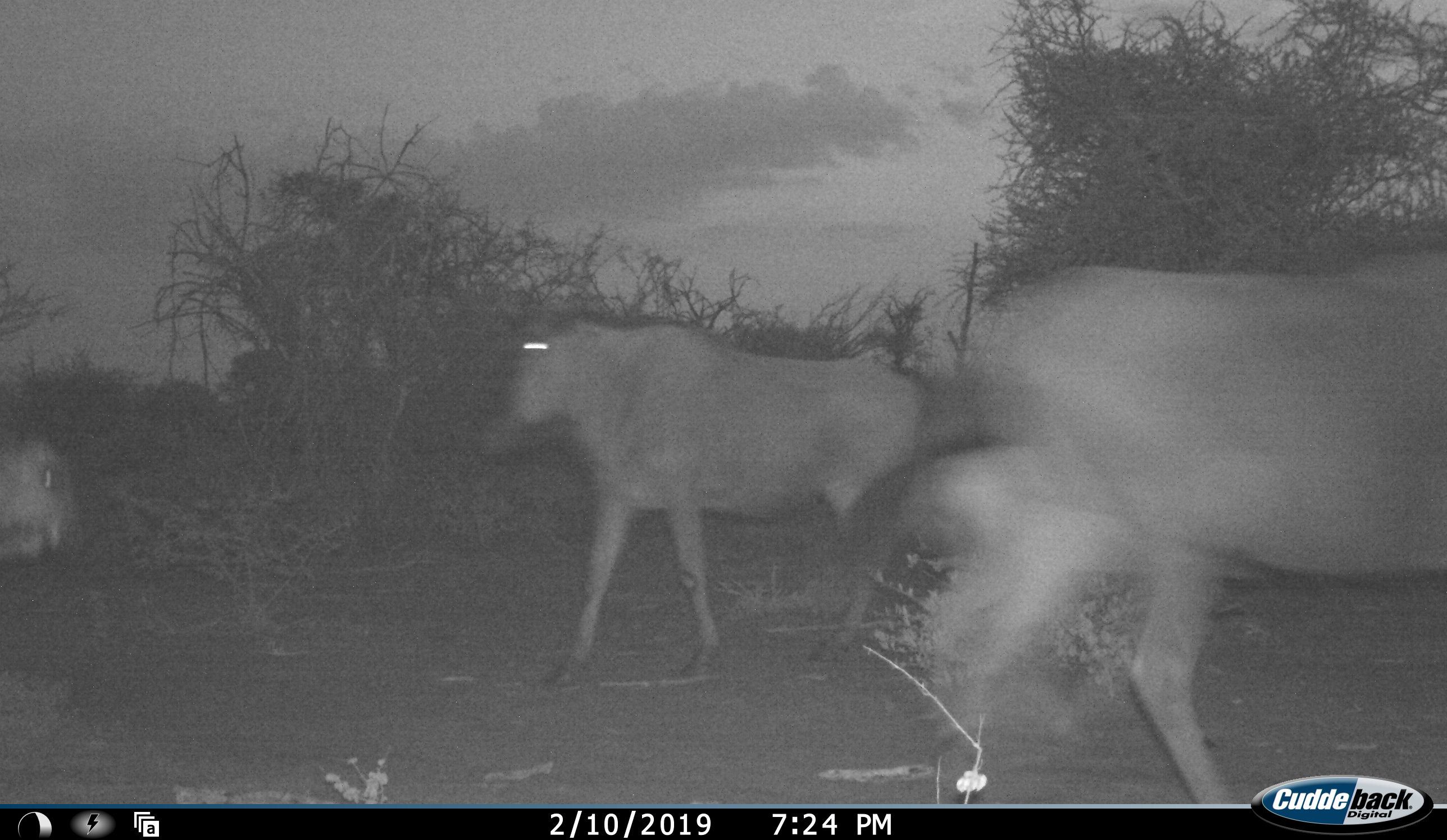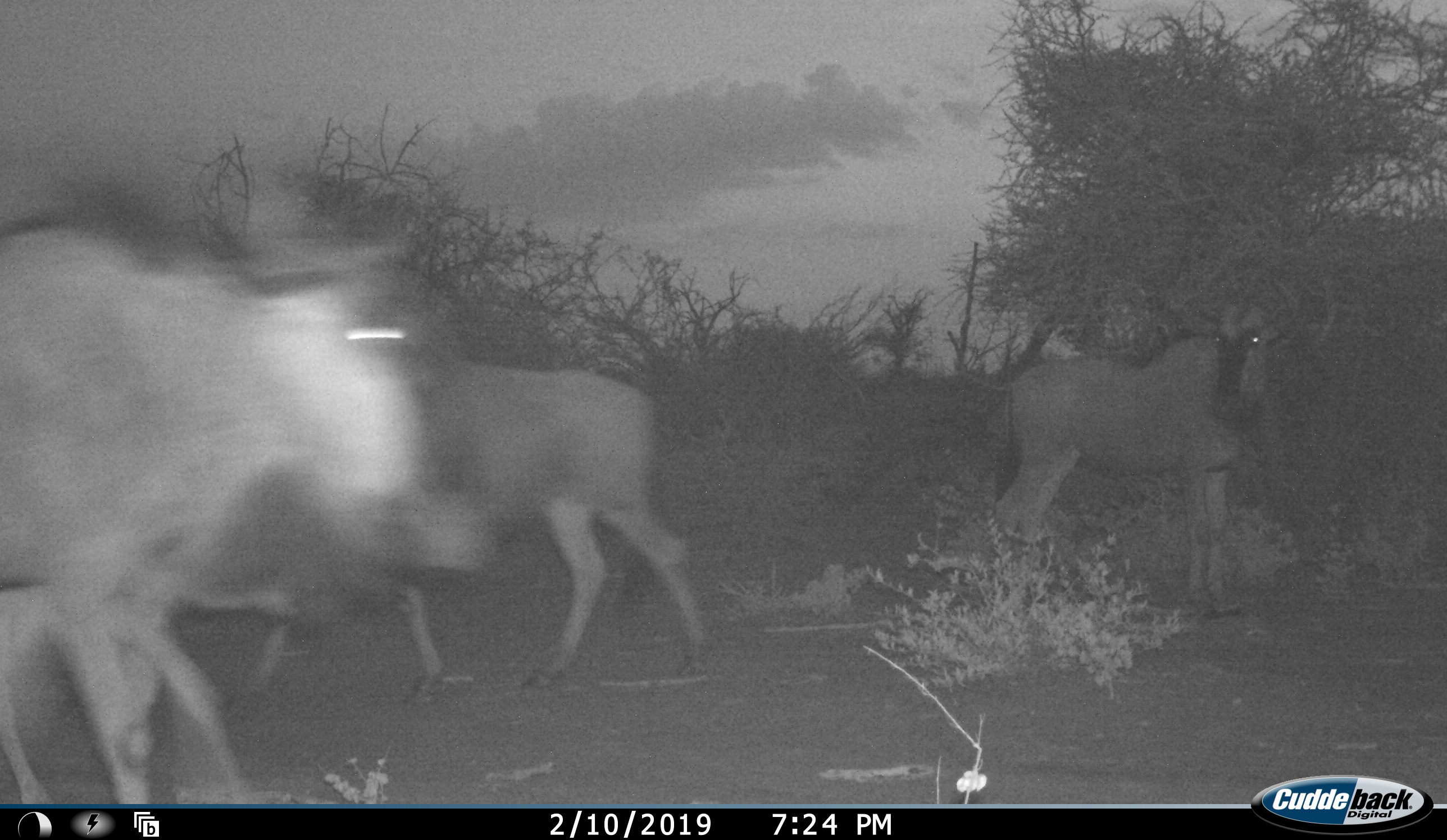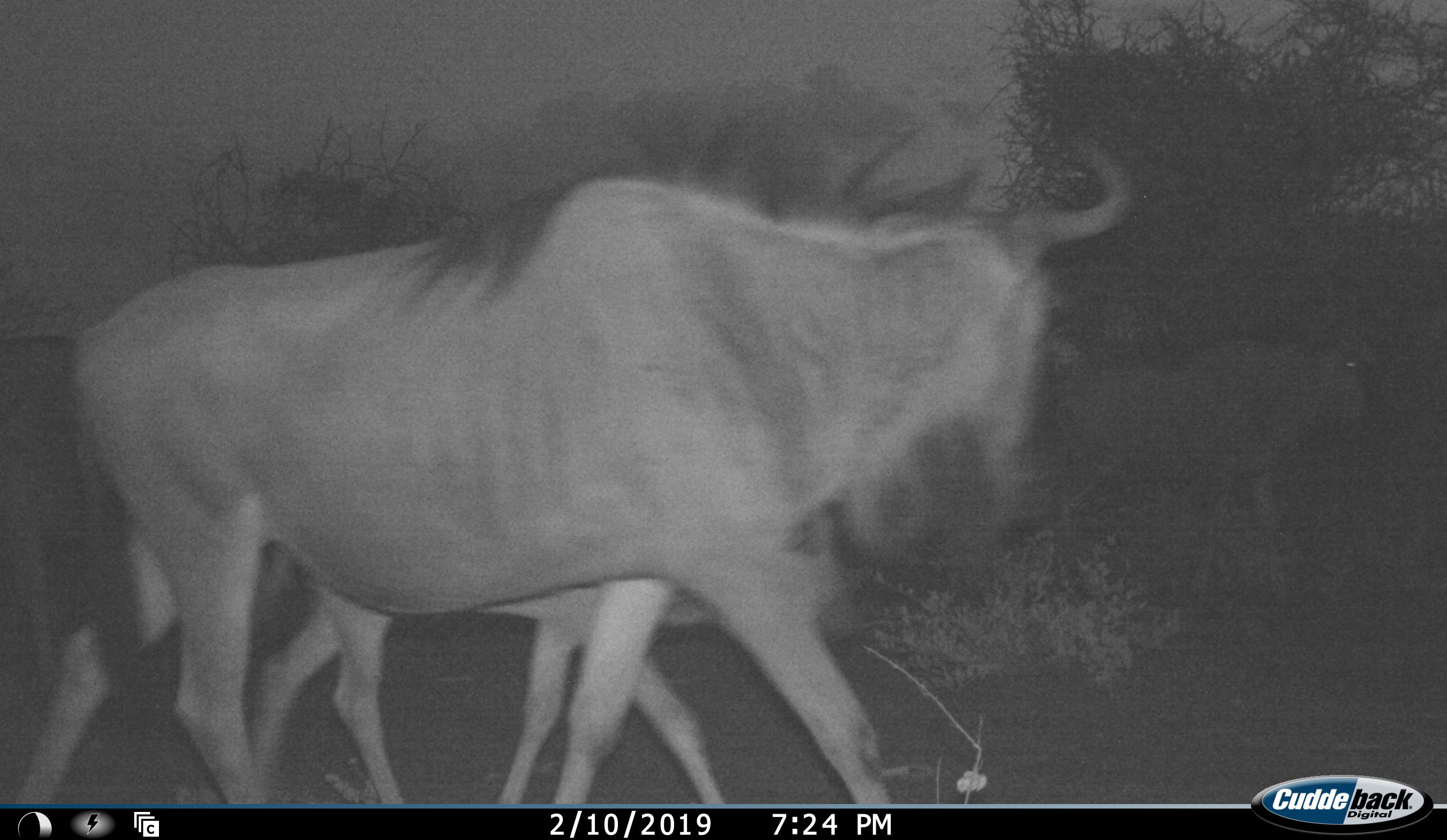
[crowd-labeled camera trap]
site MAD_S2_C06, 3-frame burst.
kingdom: Animalia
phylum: Chordata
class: Mammalia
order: Artiodactyla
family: Bovidae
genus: Connochaetes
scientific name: Connochaetes taurinus taurinus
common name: blue wildebeest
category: wildebeestblue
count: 4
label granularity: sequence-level